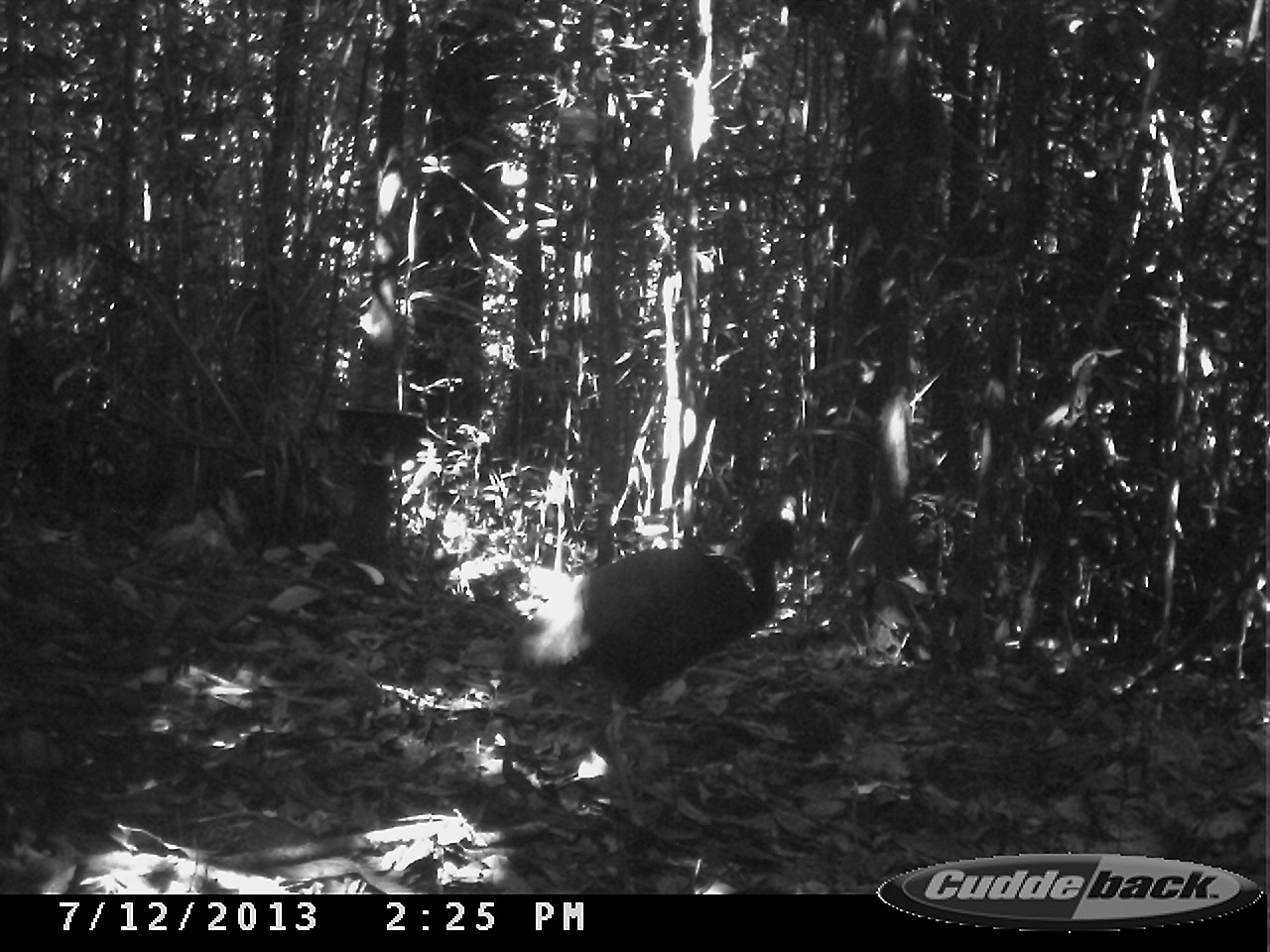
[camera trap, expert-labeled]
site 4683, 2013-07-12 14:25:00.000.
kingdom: Animalia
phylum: Chordata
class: Aves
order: Gruiformes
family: Psophiidae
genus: Psophia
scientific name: Psophia crepitans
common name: gray-winged trumpeter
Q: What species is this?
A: Psophia crepitans (gray-winged trumpeter).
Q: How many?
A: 3.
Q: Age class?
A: Adult.